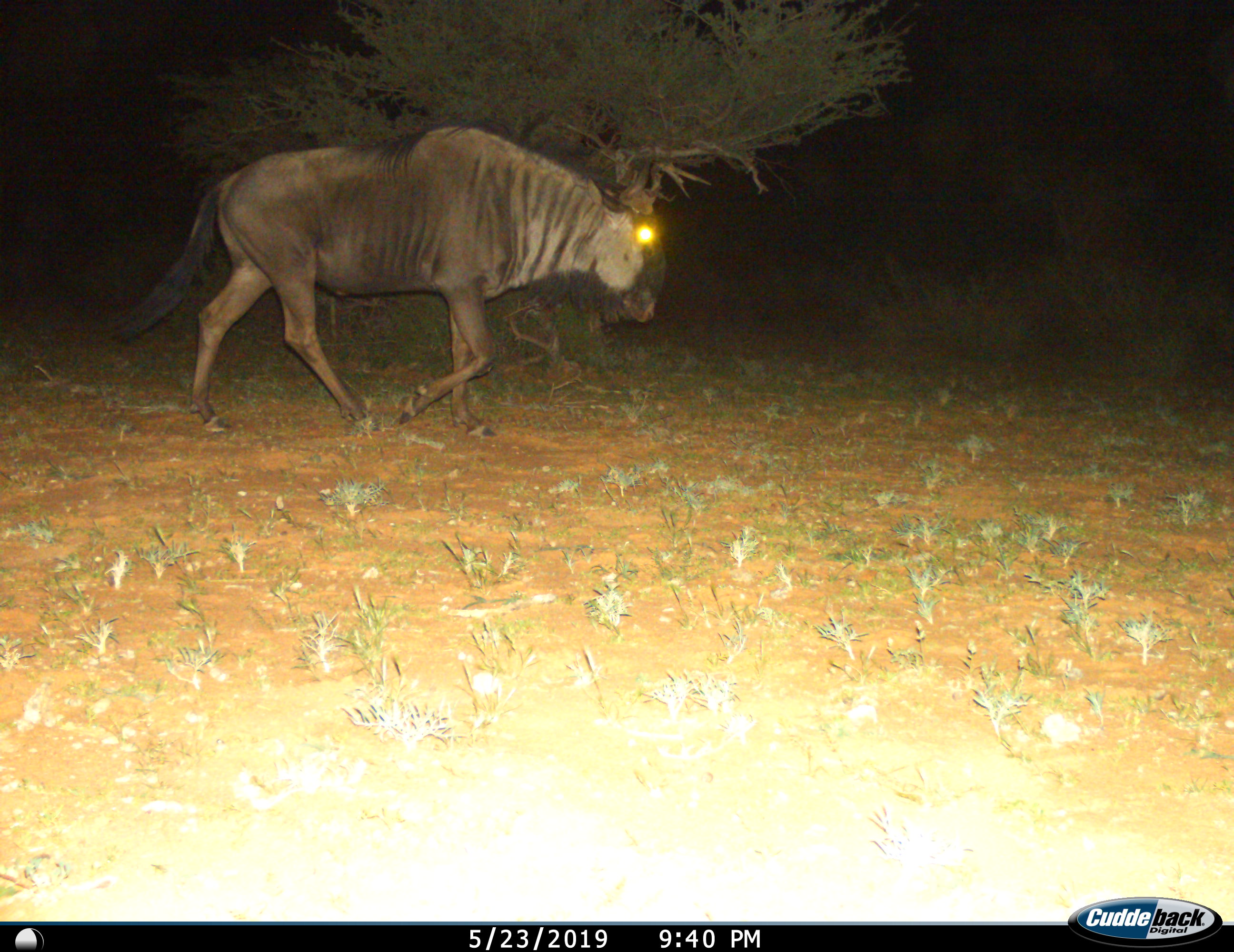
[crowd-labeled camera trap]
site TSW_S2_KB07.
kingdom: Animalia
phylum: Chordata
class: Mammalia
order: Artiodactyla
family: Bovidae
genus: Connochaetes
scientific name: Connochaetes taurinus taurinus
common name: blue wildebeest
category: wildebeestblue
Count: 1.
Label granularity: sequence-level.